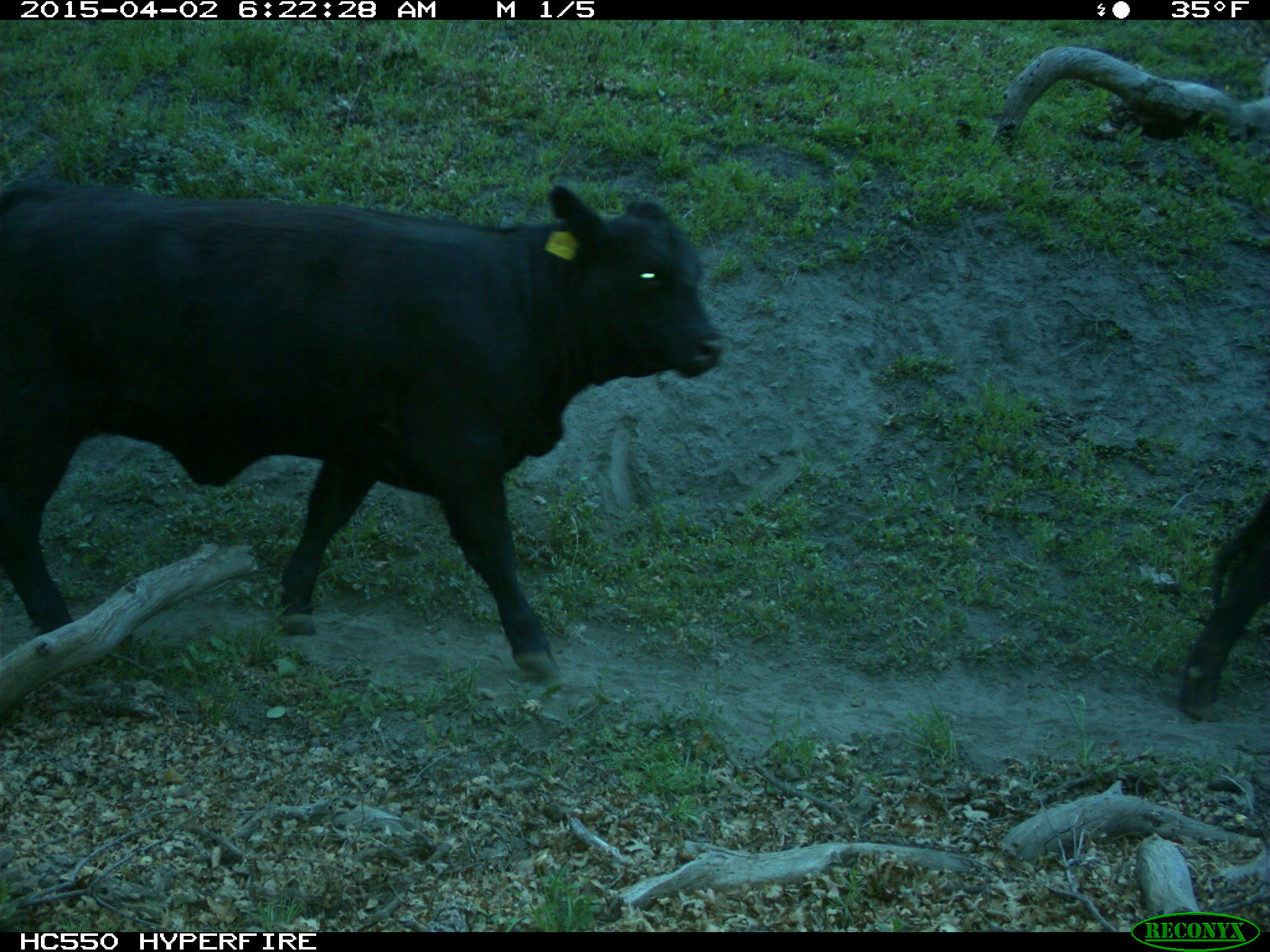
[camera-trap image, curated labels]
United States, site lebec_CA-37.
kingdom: Animalia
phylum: Chordata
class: Mammalia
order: Artiodactyla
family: Bovidae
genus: Bos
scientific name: Bos taurus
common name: domestic cow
Bos taurus (domestic cow).